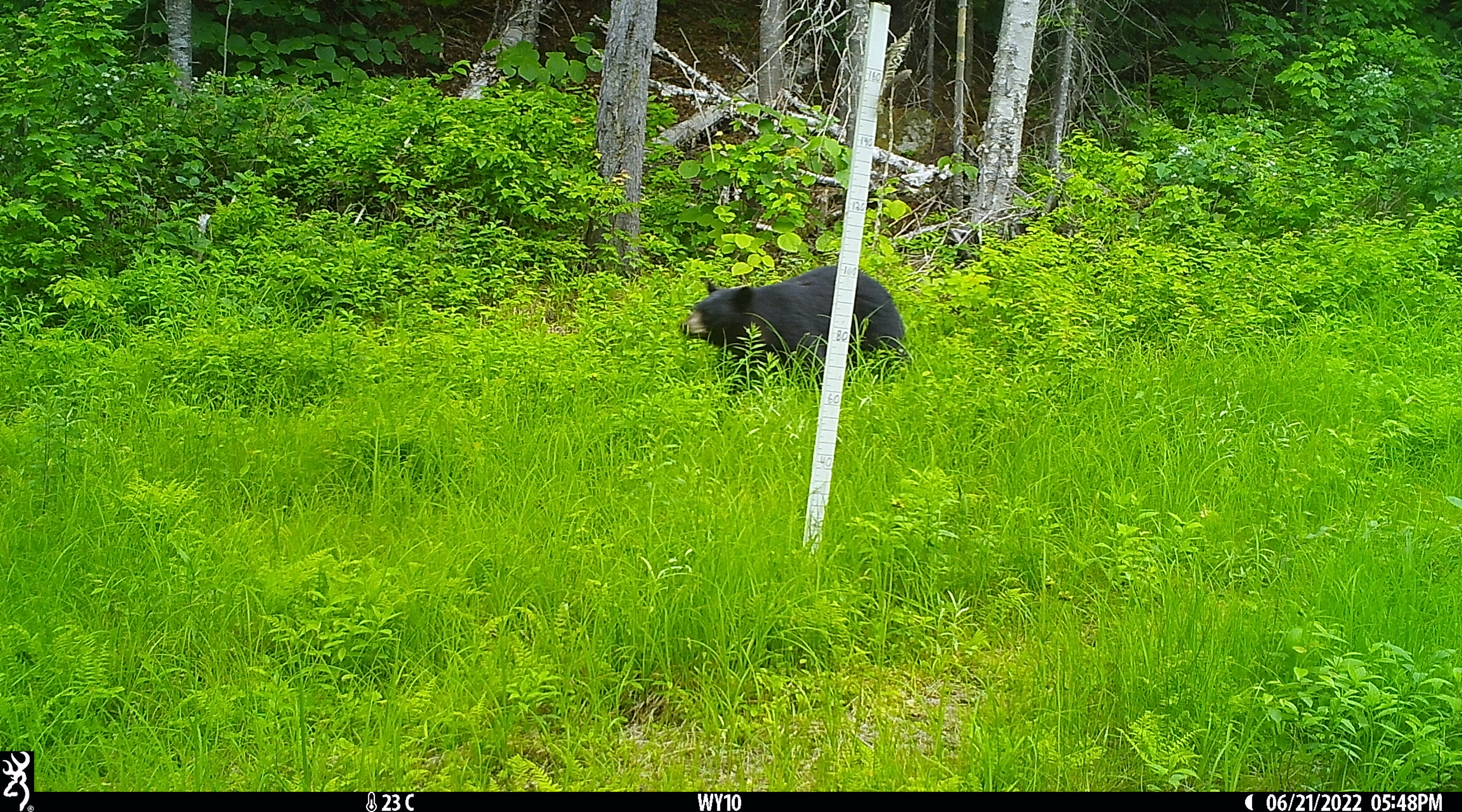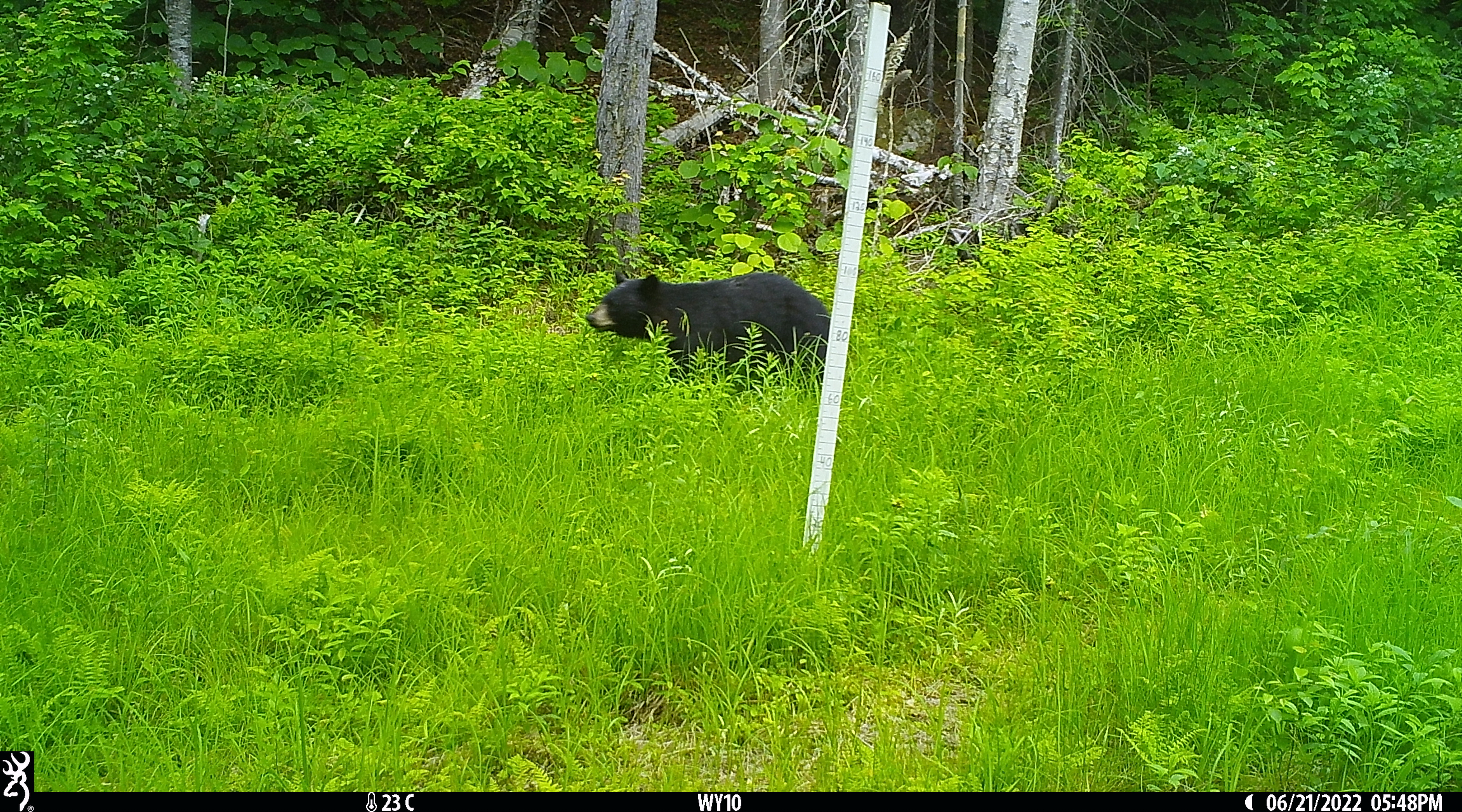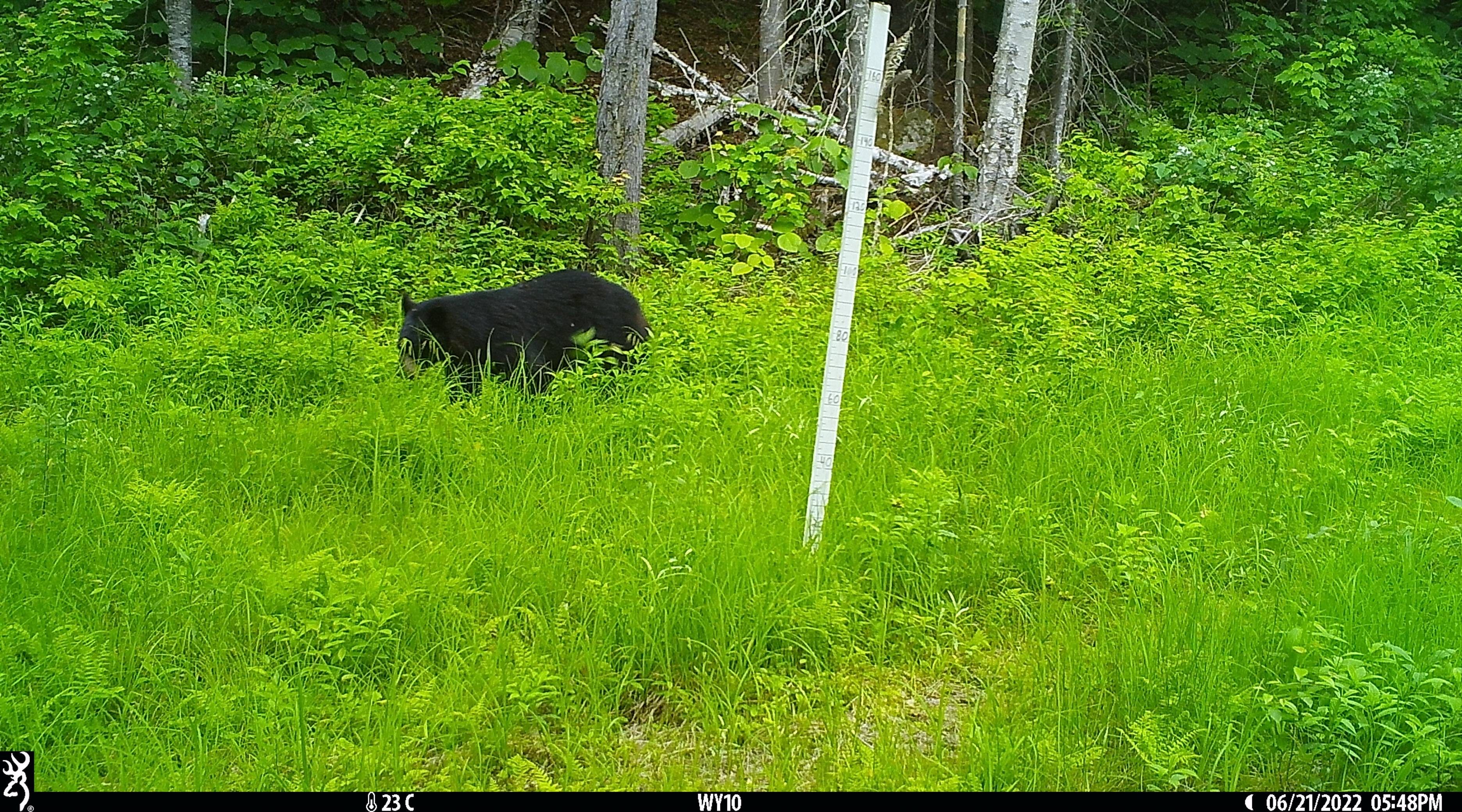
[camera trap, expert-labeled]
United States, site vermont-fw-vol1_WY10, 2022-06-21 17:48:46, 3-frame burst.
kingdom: Animalia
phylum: Chordata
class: Mammalia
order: Carnivora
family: Ursidae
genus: Ursus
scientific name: Ursus americanus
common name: black bear